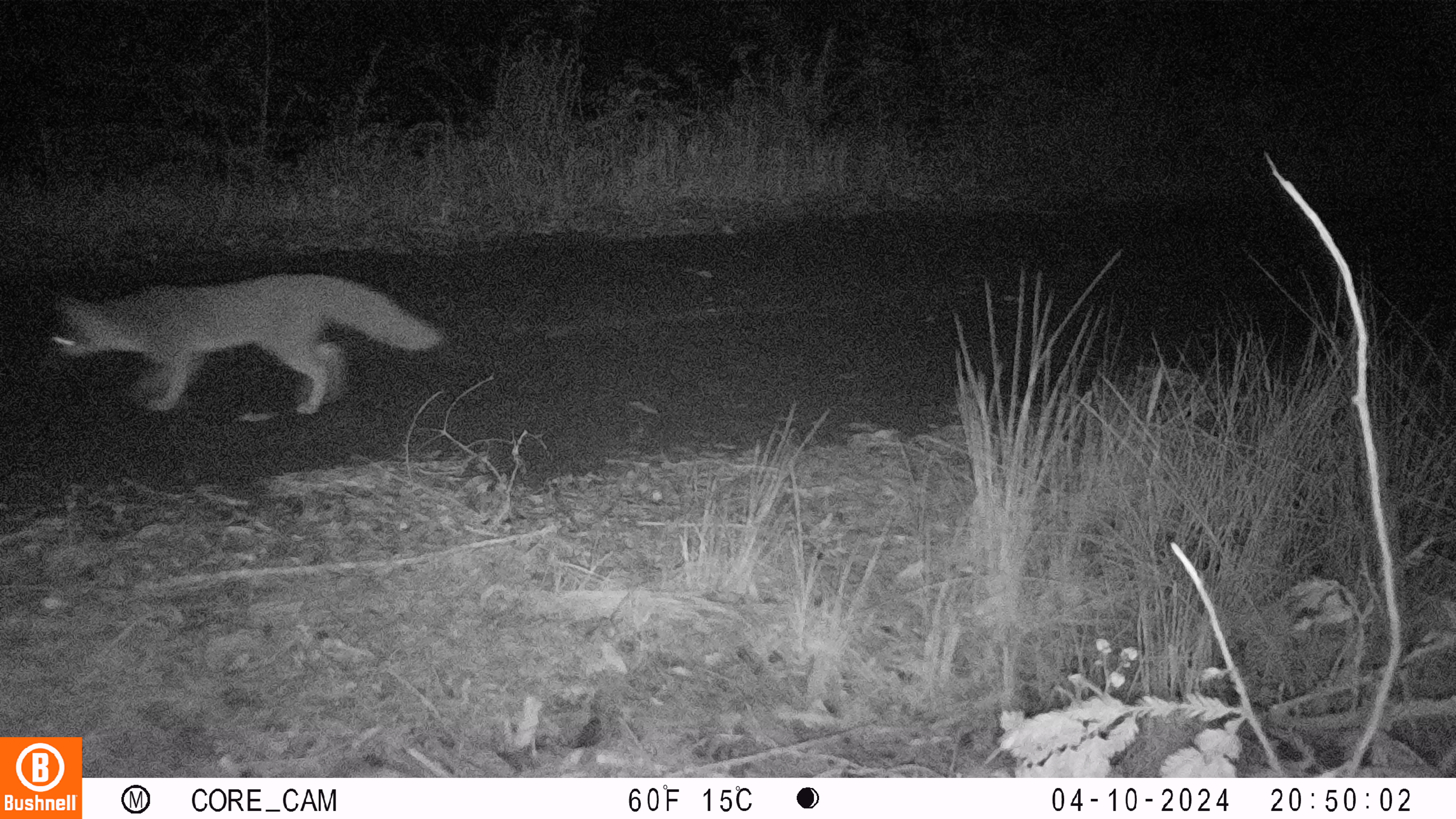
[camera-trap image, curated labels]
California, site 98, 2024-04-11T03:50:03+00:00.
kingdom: Animalia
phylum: Chordata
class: Mammalia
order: Carnivora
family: Canidae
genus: Urocyon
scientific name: Urocyon cinereoargenteus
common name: gray fox